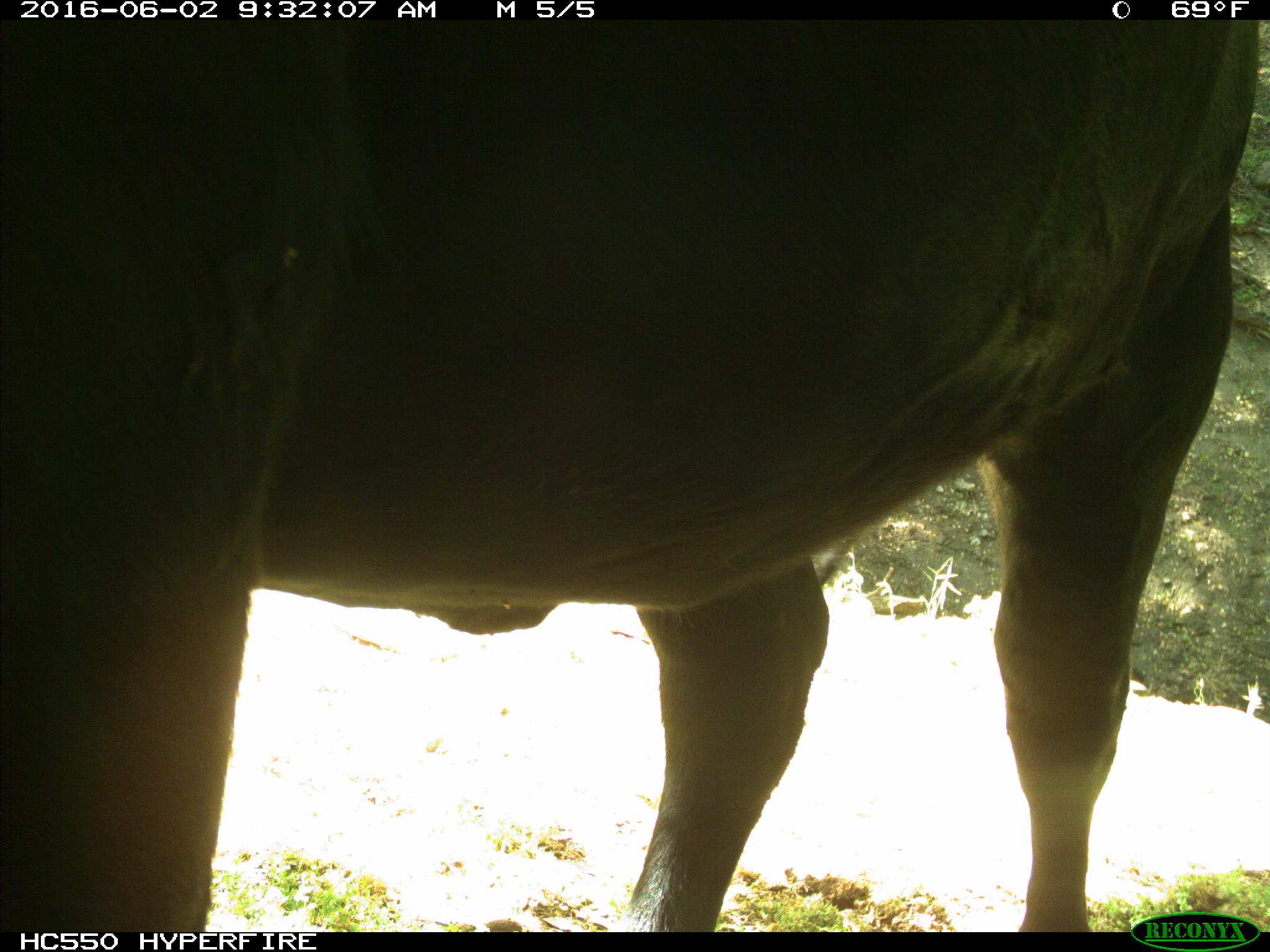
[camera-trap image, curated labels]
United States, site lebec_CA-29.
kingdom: Animalia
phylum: Chordata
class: Mammalia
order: Artiodactyla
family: Bovidae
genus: Bos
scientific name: Bos taurus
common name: domestic cow